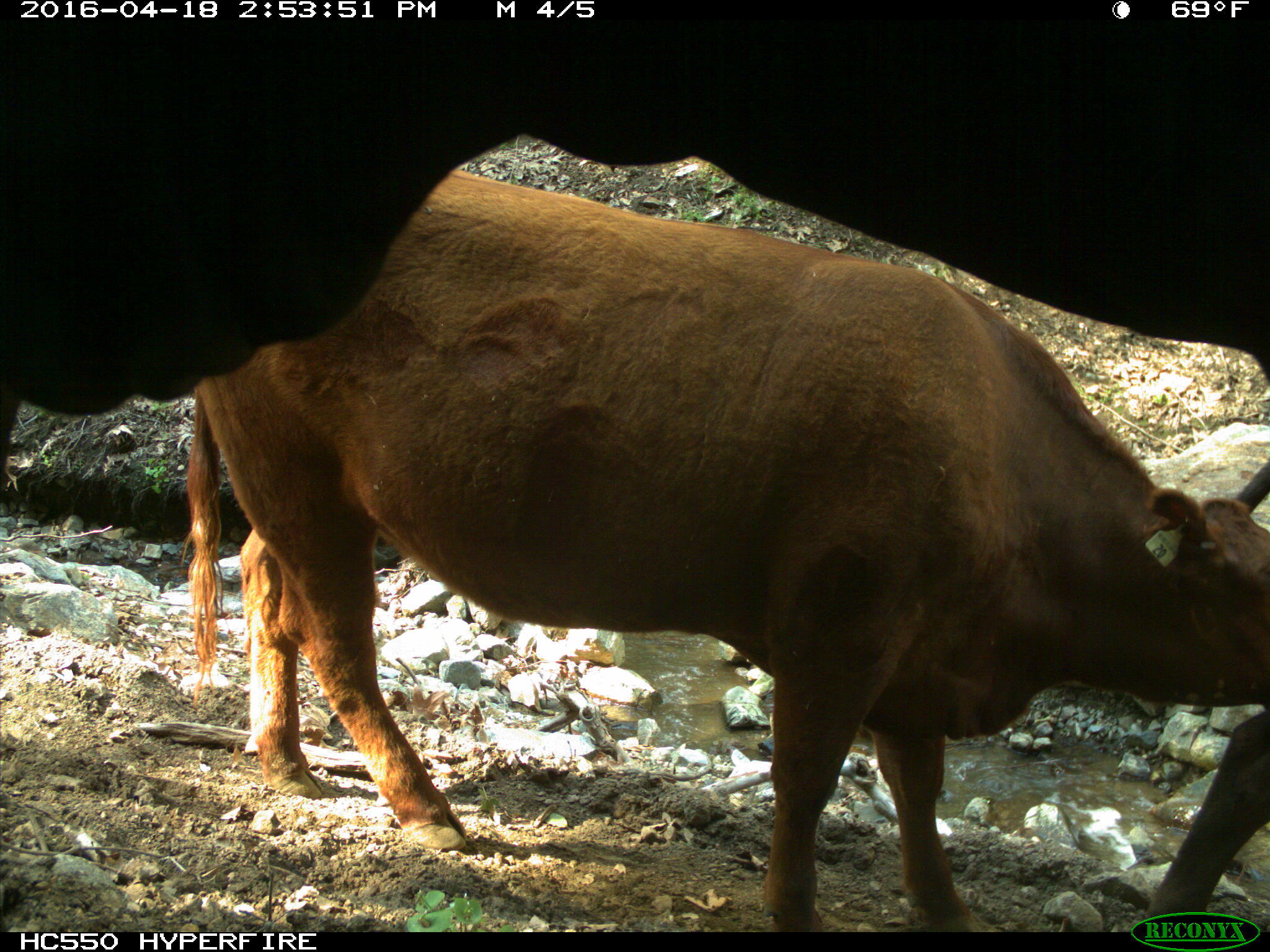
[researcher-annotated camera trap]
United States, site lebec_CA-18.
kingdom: Animalia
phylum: Chordata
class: Mammalia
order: Artiodactyla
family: Bovidae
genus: Bos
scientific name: Bos taurus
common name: domestic cow